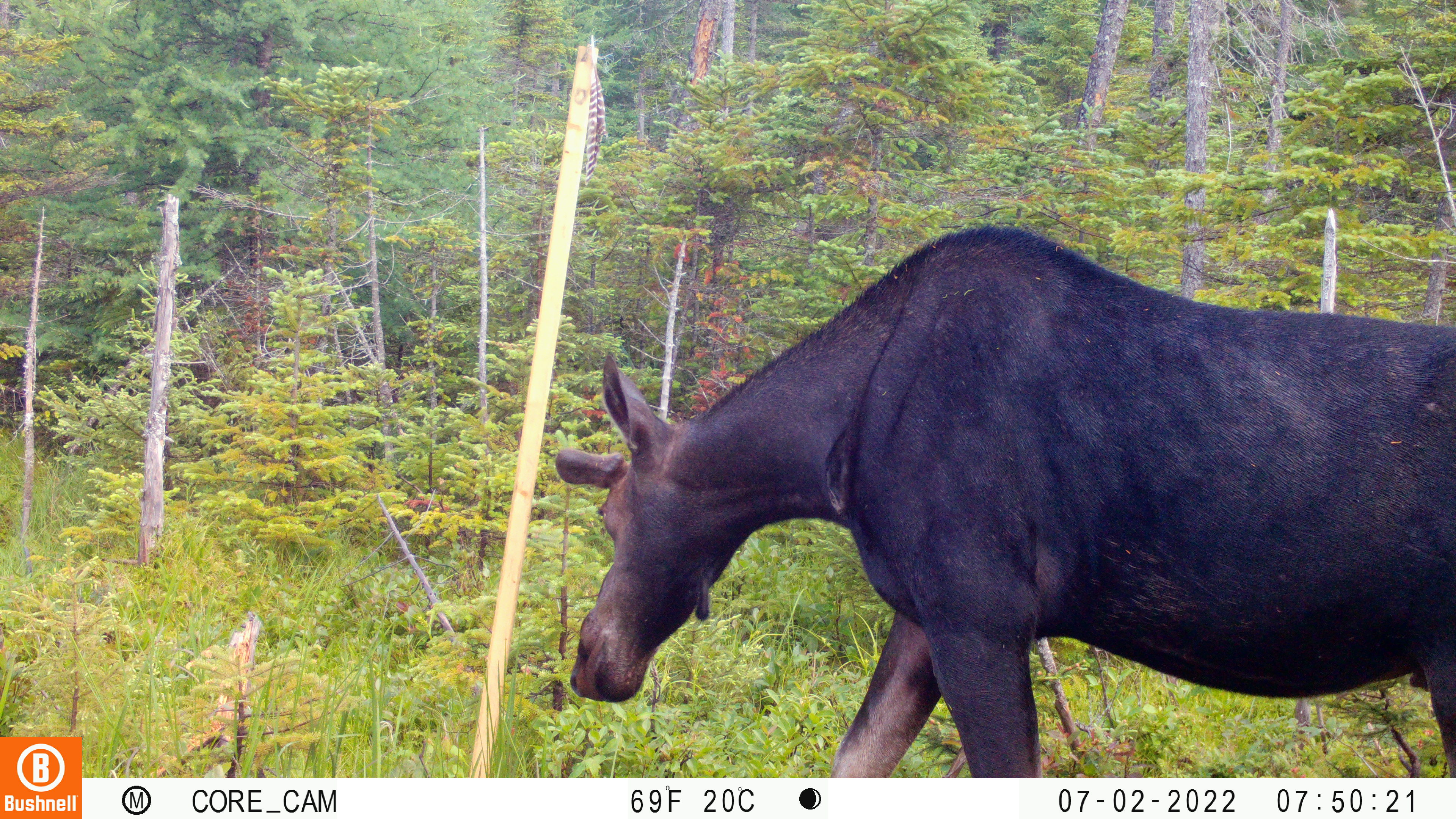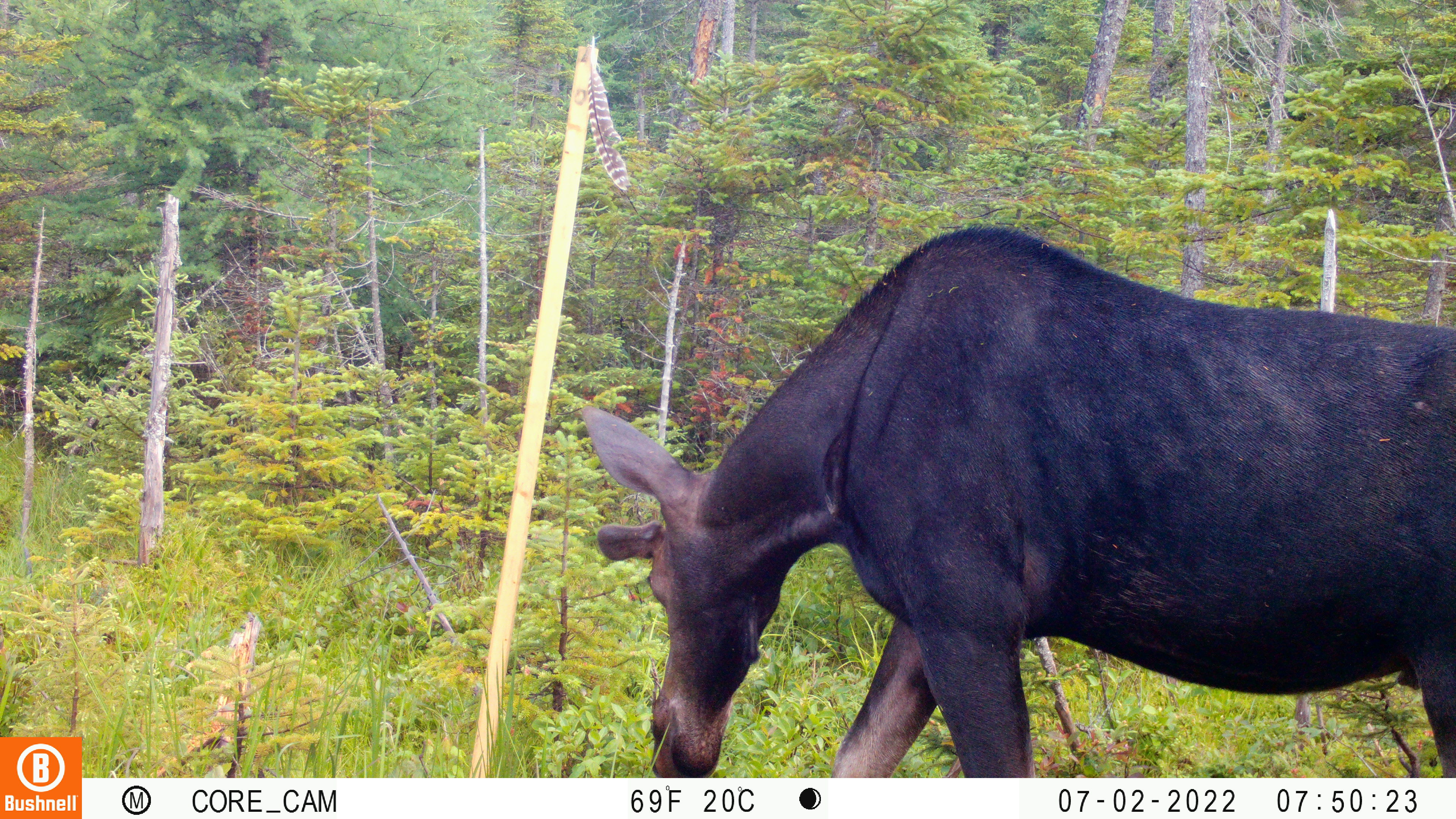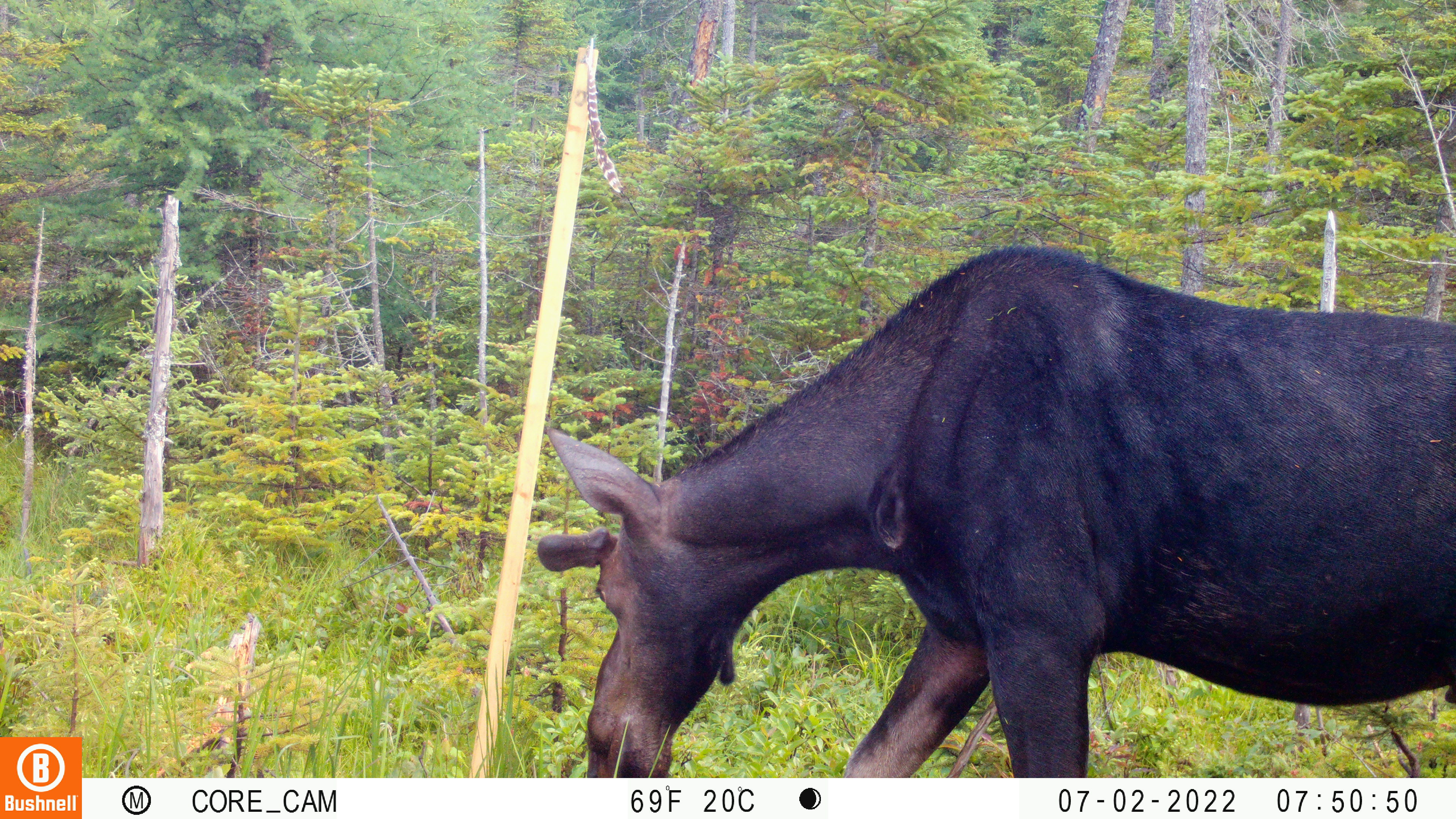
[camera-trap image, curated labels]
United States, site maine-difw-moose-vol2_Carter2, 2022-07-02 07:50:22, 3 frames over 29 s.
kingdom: Animalia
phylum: Chordata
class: Mammalia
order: Artiodactyla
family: Cervidae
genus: Alces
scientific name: Alces alces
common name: moose